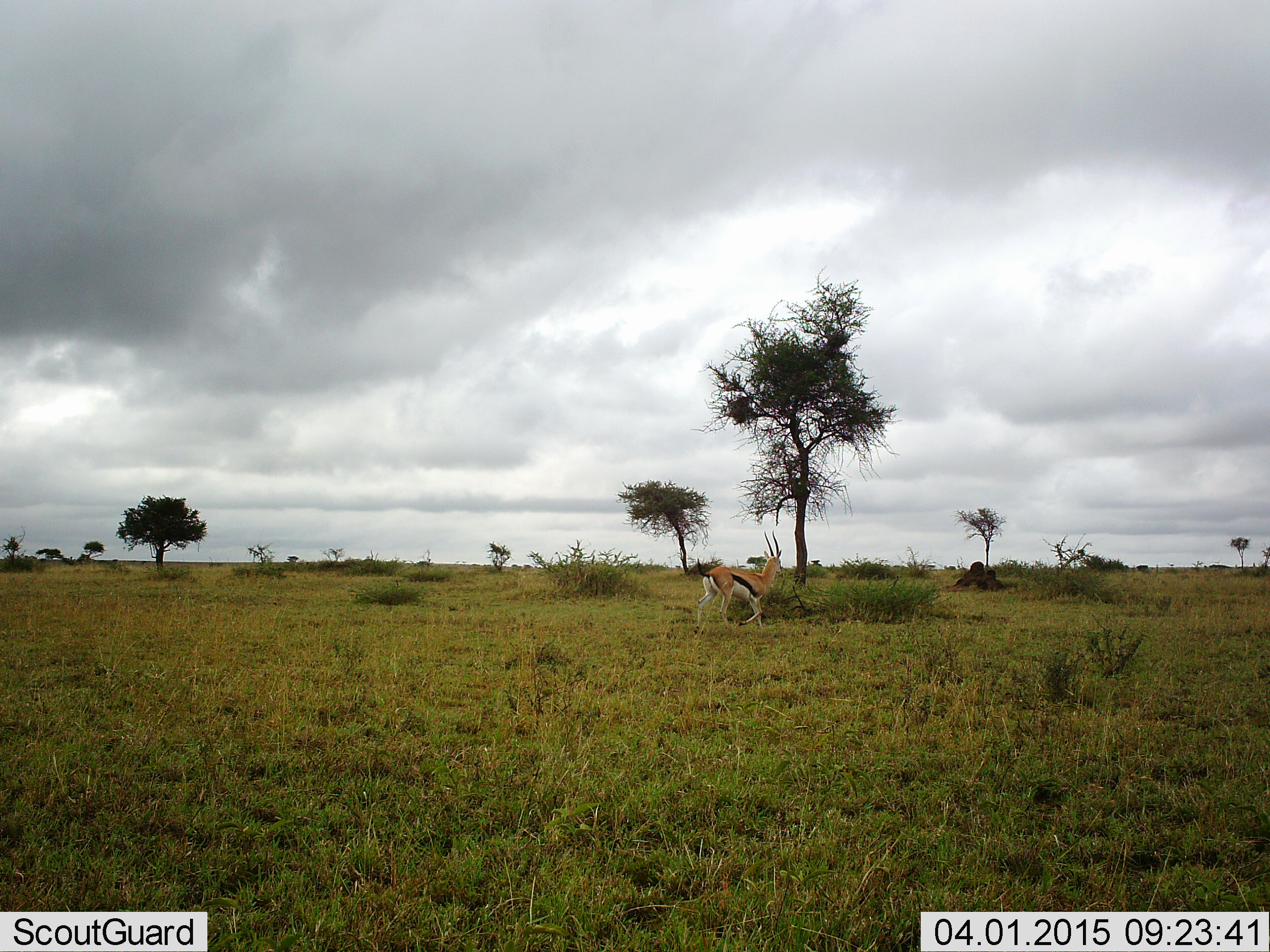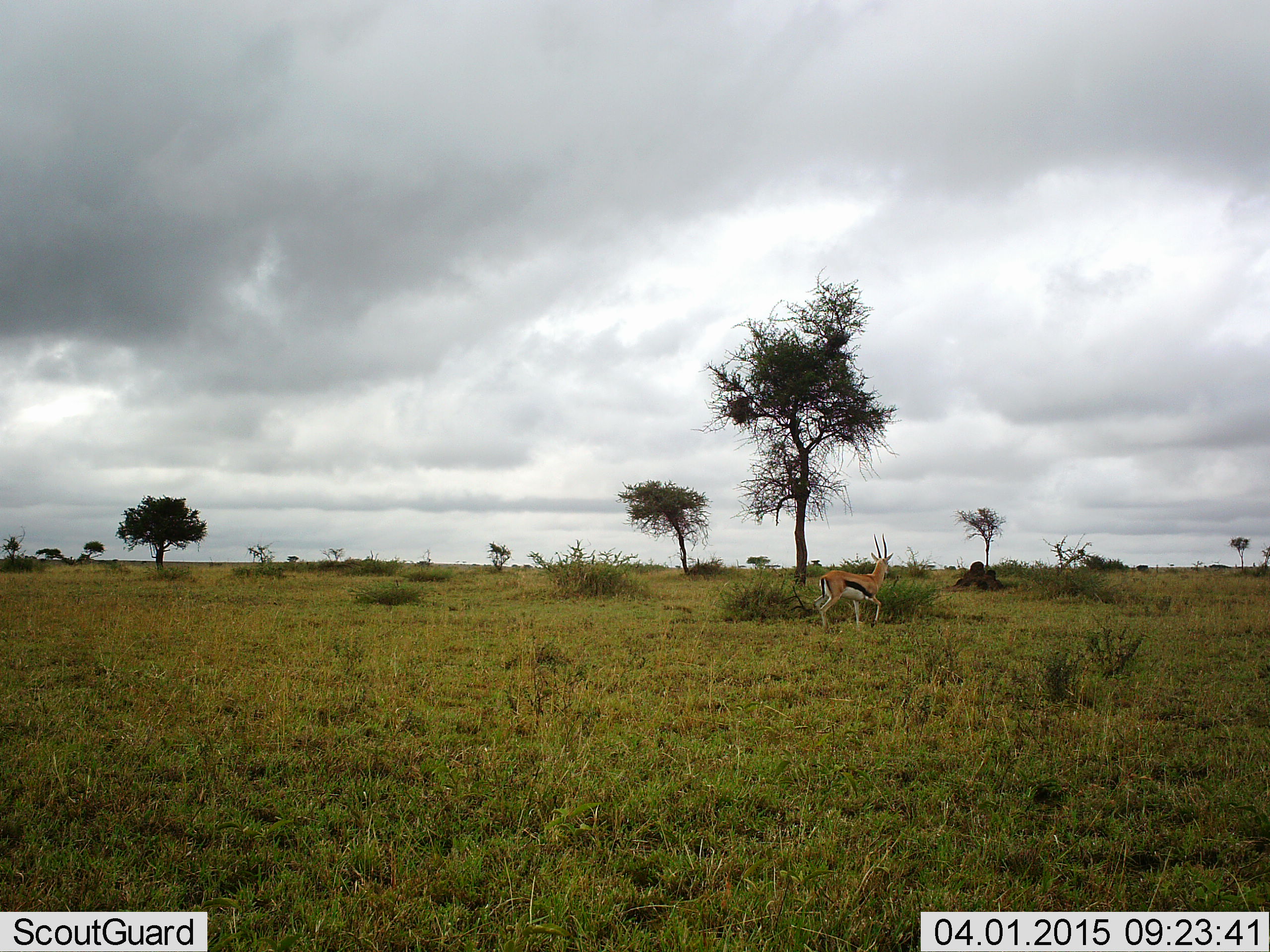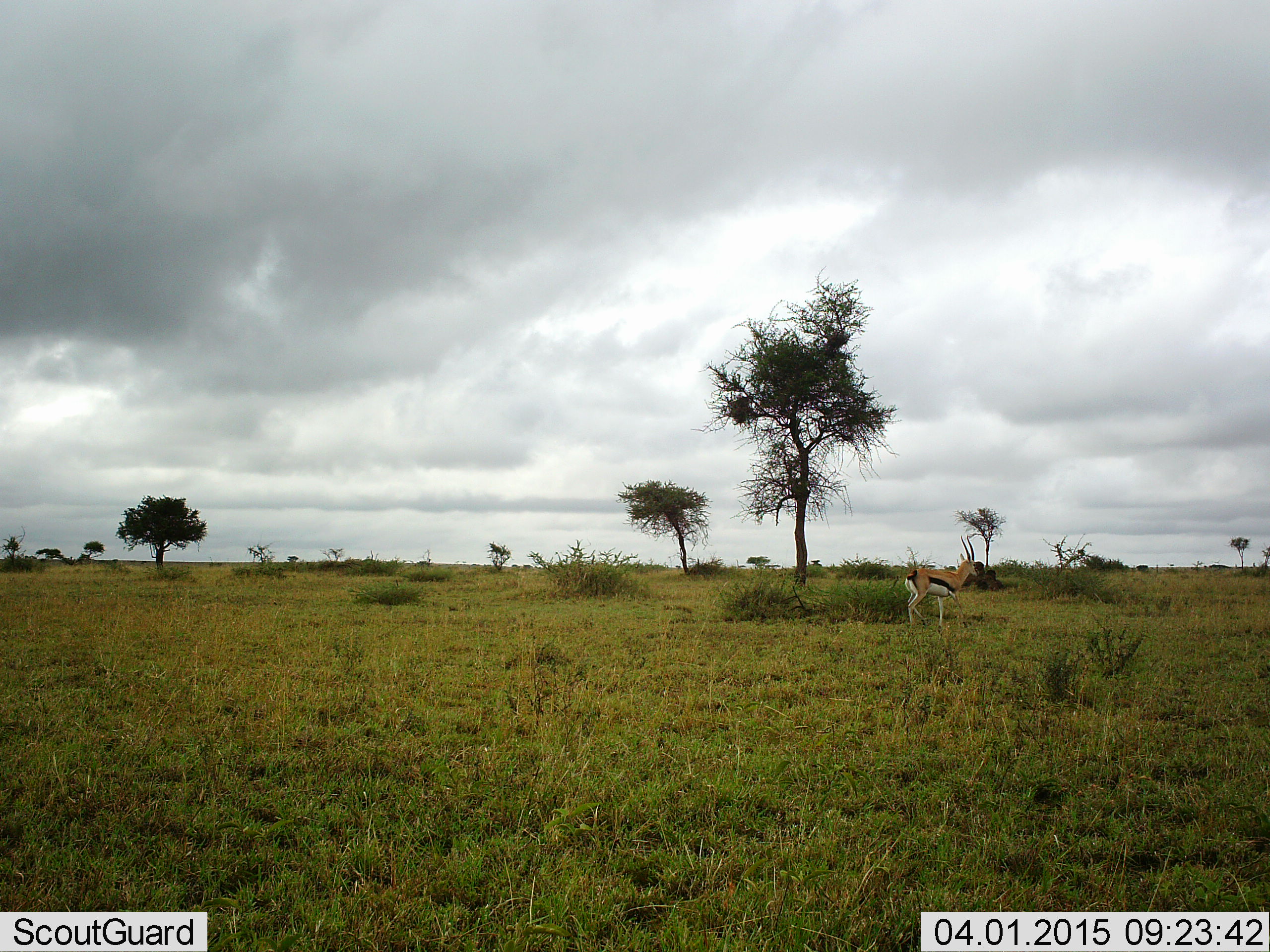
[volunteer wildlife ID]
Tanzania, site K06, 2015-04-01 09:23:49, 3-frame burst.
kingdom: Animalia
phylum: Chordata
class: Mammalia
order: Artiodactyla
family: Bovidae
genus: Eudorcas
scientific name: Eudorcas thomsonii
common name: thomson's gazelle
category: gazellethomsons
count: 1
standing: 0%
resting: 0%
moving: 100%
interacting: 0%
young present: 0%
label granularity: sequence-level